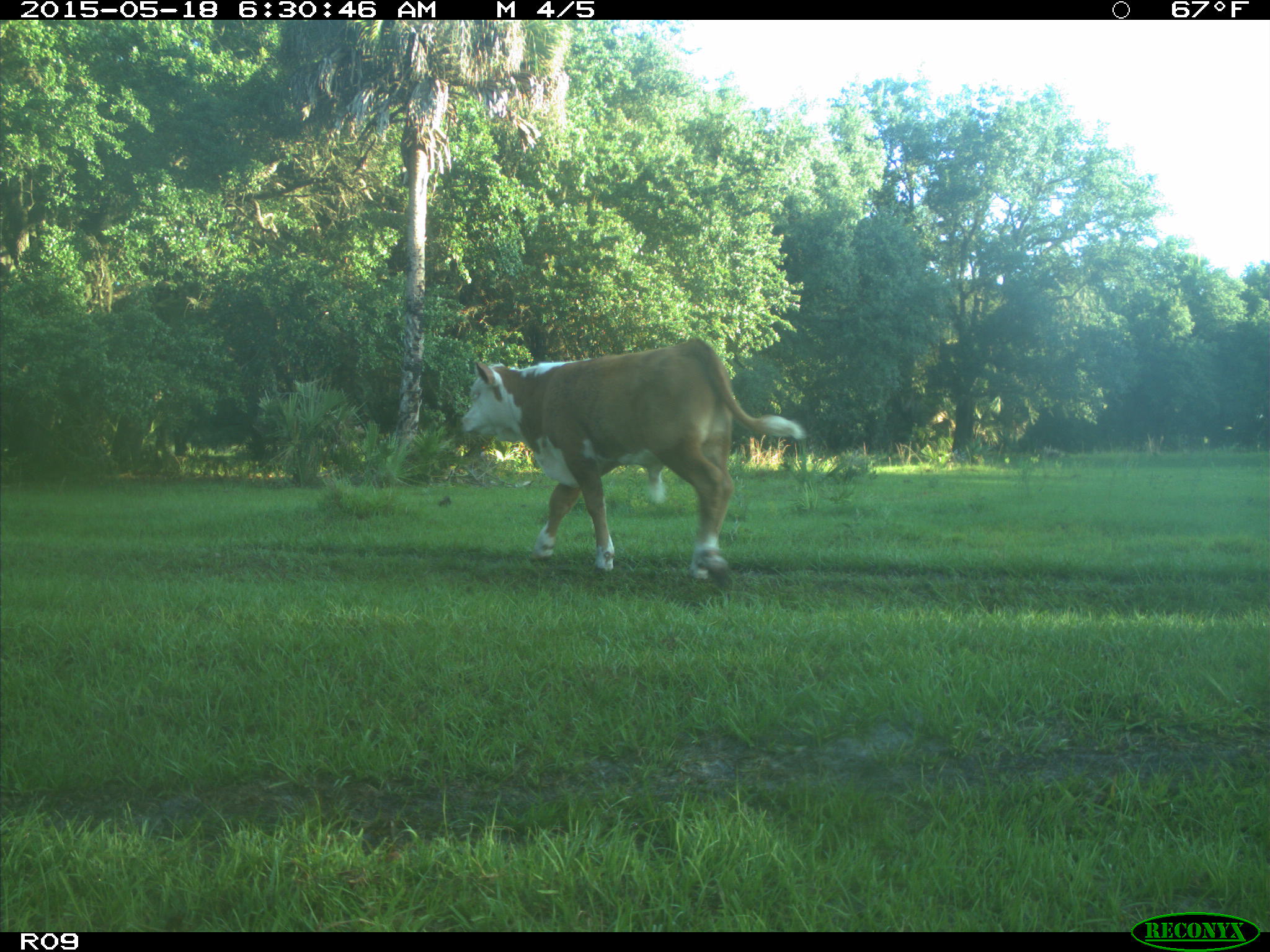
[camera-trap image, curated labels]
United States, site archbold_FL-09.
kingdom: Animalia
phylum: Chordata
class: Mammalia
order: Artiodactyla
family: Bovidae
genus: Bos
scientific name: Bos taurus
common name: domestic cow